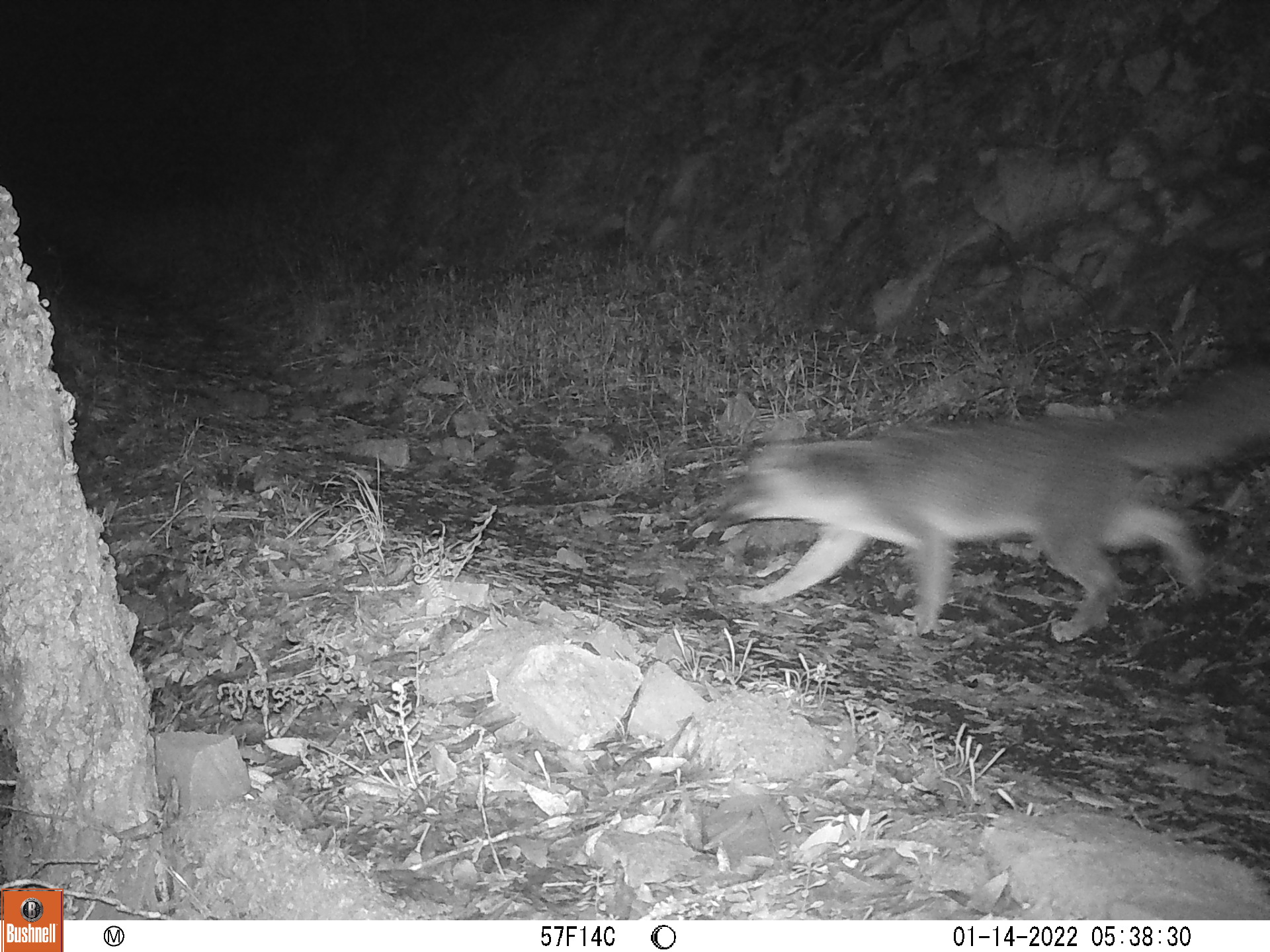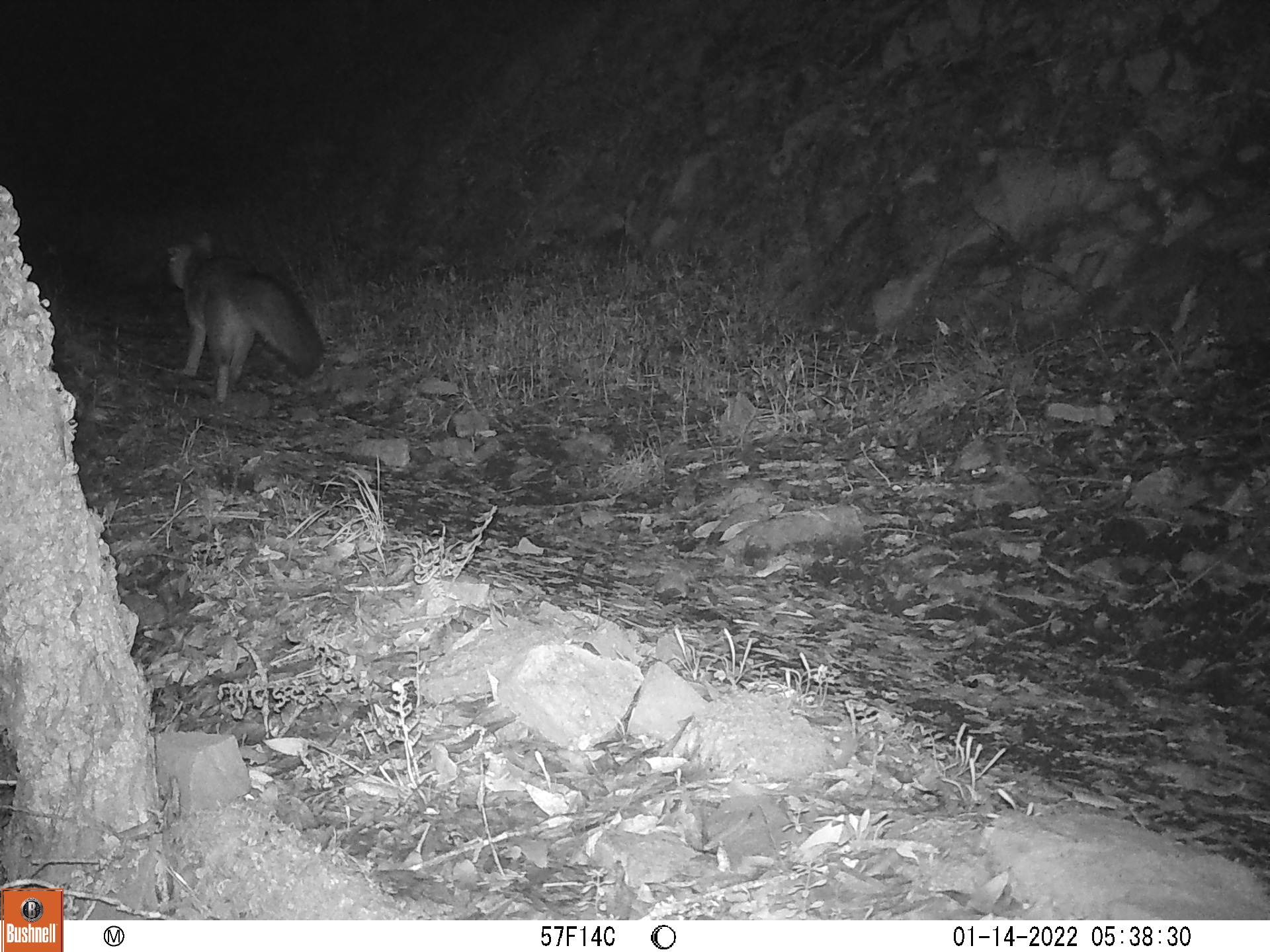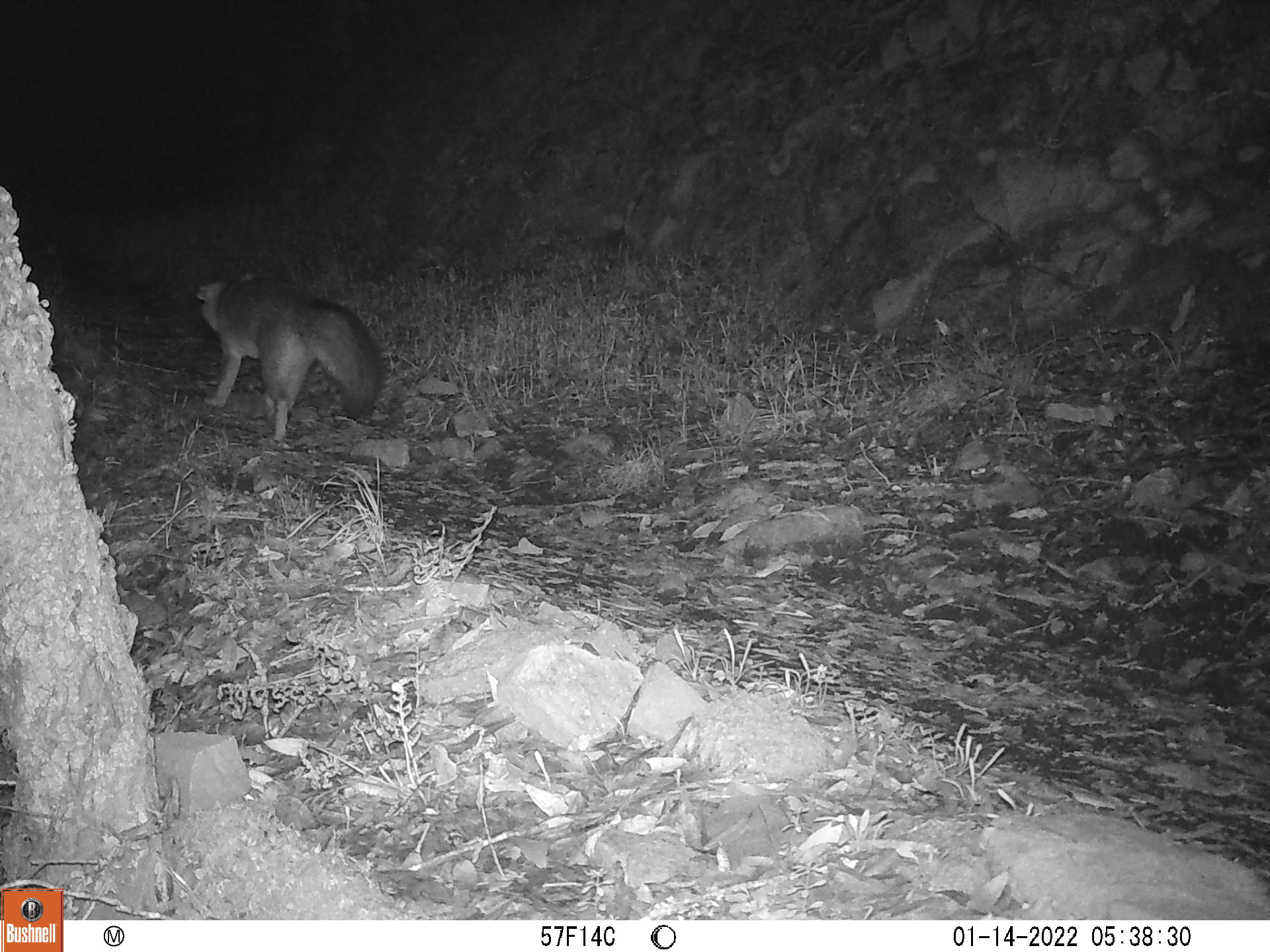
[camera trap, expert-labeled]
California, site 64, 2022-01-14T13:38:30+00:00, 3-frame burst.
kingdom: Animalia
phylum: Chordata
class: Mammalia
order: Carnivora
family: Canidae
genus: Urocyon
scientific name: Urocyon cinereoargenteus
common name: gray fox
Gray fox (Urocyon cinereoargenteus).